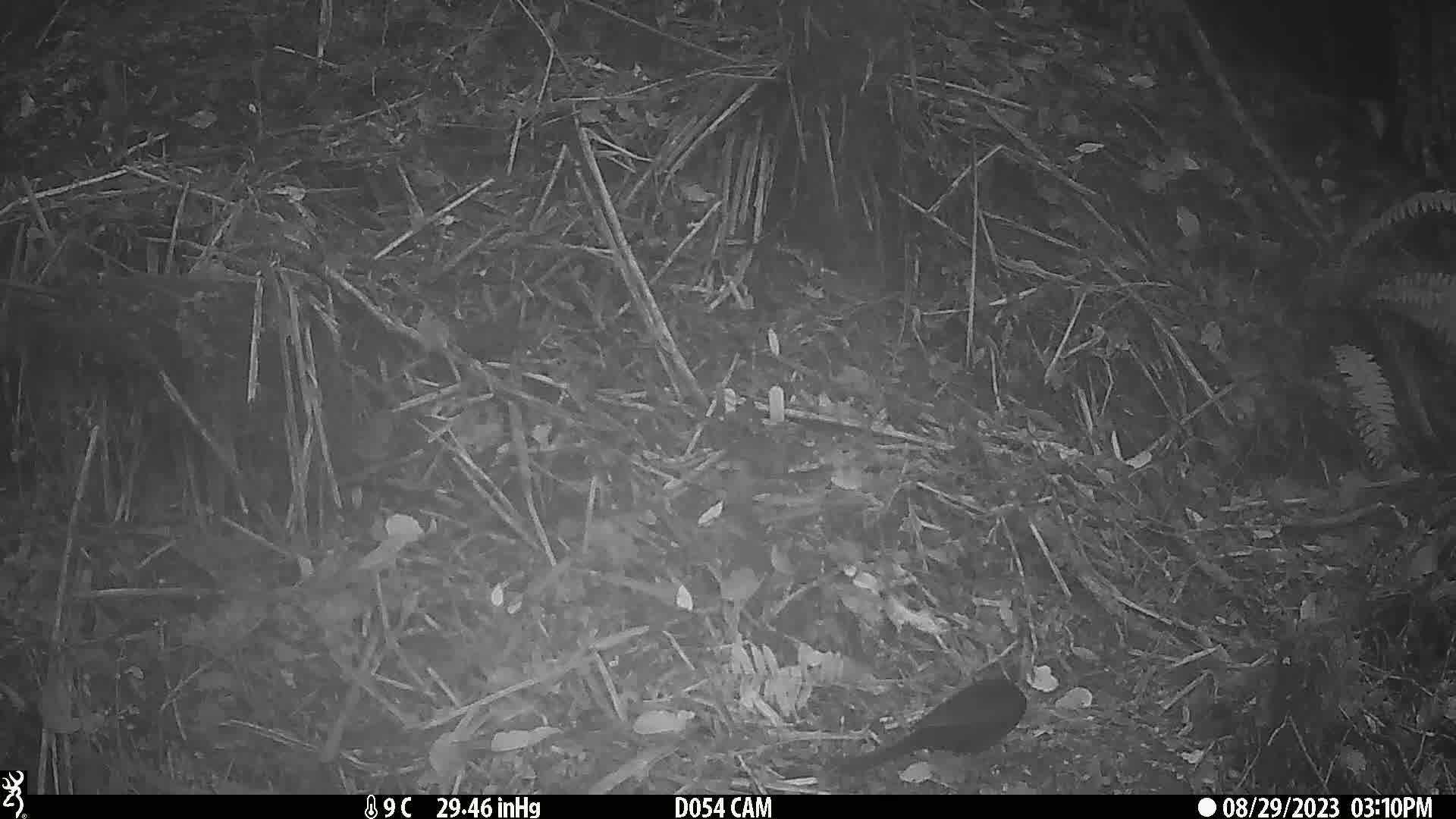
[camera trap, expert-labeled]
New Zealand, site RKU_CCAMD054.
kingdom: Animalia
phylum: Chordata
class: Aves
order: Passeriformes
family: Turdidae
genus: Turdus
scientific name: Turdus merula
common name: eurasian blackbird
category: blackbird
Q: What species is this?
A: Blackbird (eurasian blackbird) (Turdus merula).